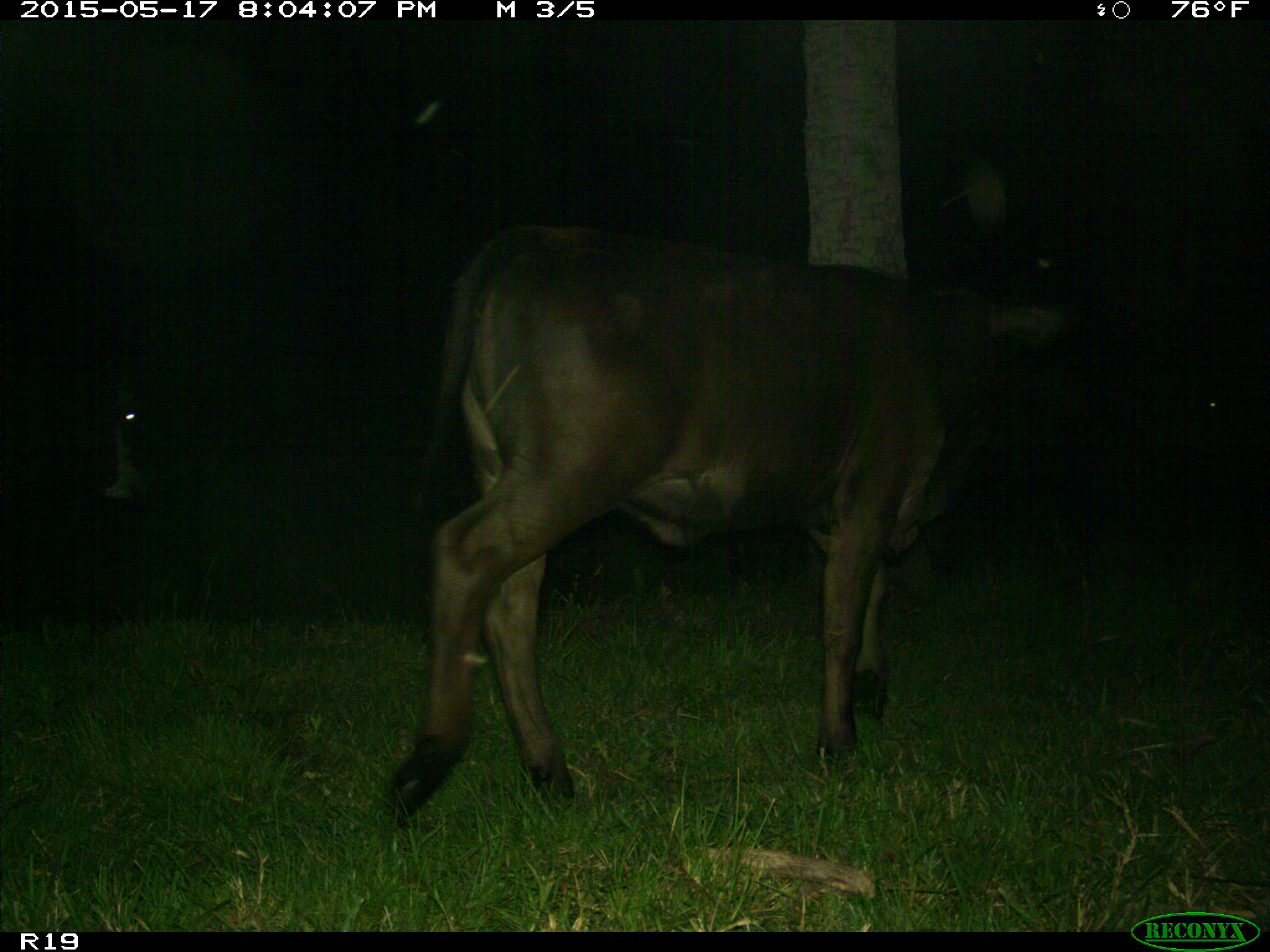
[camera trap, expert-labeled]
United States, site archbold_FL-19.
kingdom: Animalia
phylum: Chordata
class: Mammalia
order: Artiodactyla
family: Bovidae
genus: Bos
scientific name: Bos taurus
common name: domestic cow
Bos taurus (domestic cow).